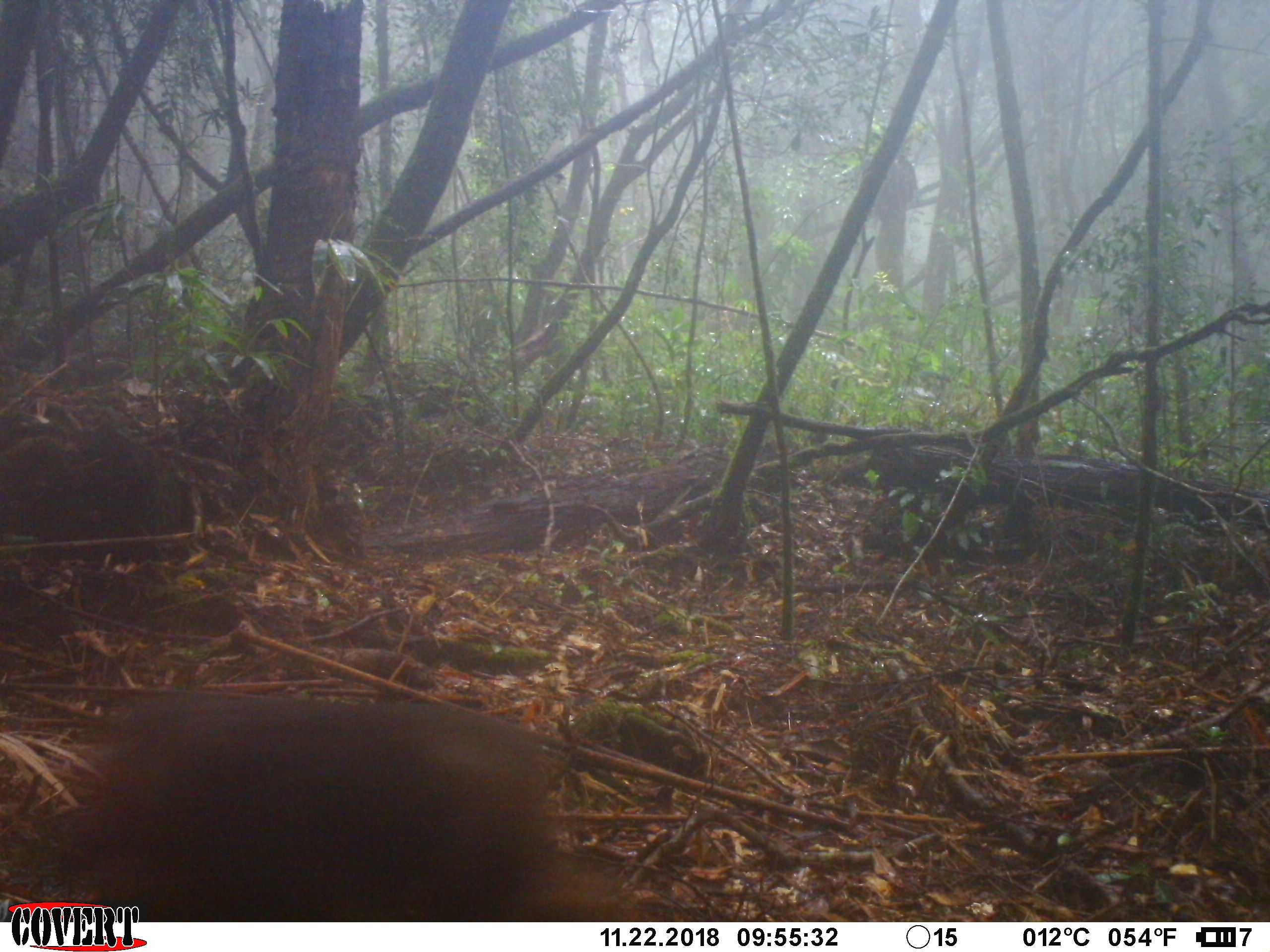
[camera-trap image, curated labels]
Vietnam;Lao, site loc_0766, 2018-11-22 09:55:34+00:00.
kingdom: Animalia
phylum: Chordata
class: Mammalia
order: Primates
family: Cercopithecidae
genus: Macaca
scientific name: Macaca arctoides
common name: stump-tailed macaque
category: stump tailed macaque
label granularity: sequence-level